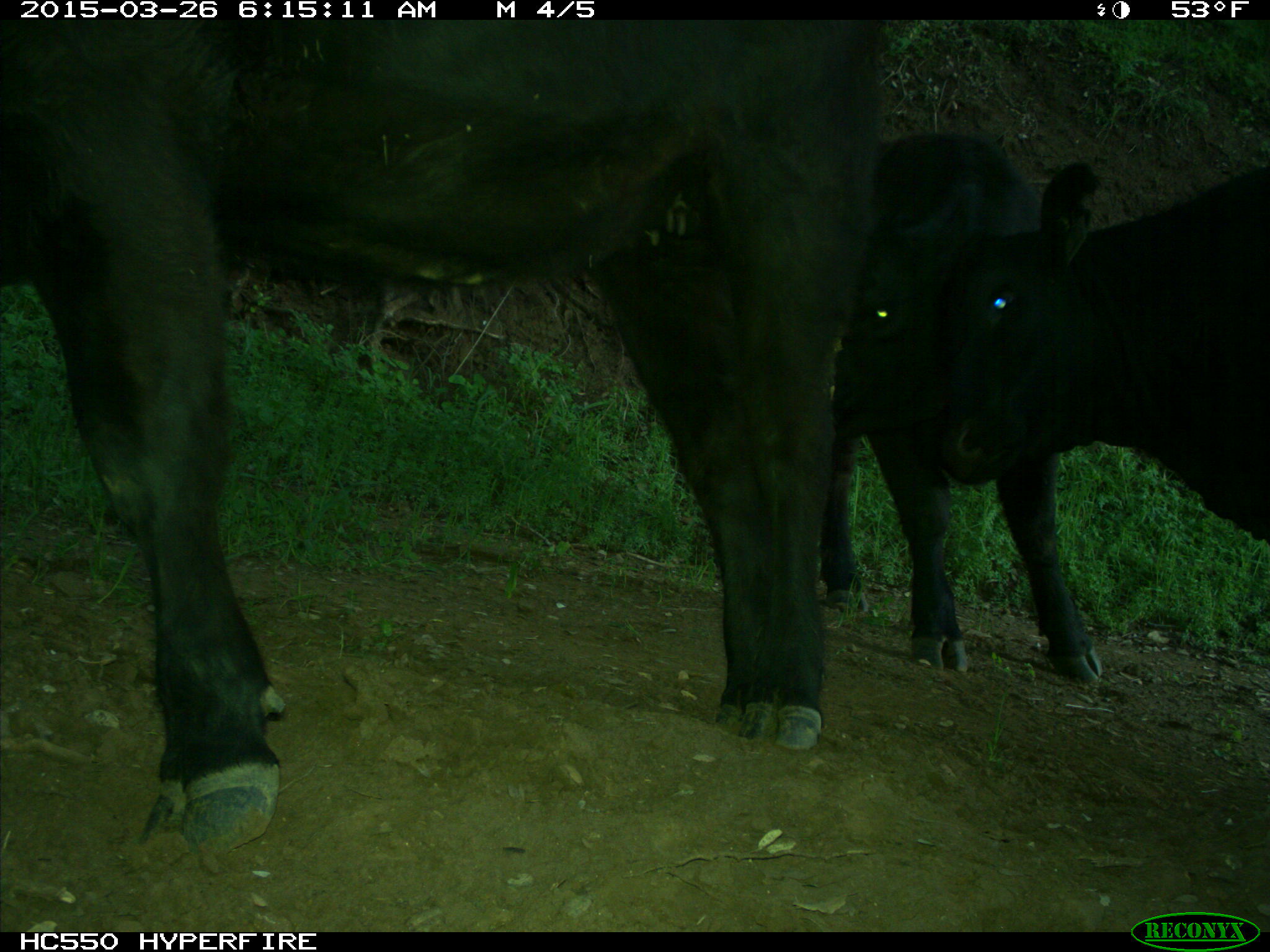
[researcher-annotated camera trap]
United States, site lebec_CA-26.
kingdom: Animalia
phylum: Chordata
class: Mammalia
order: Artiodactyla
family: Bovidae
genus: Bos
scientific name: Bos taurus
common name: domestic cow